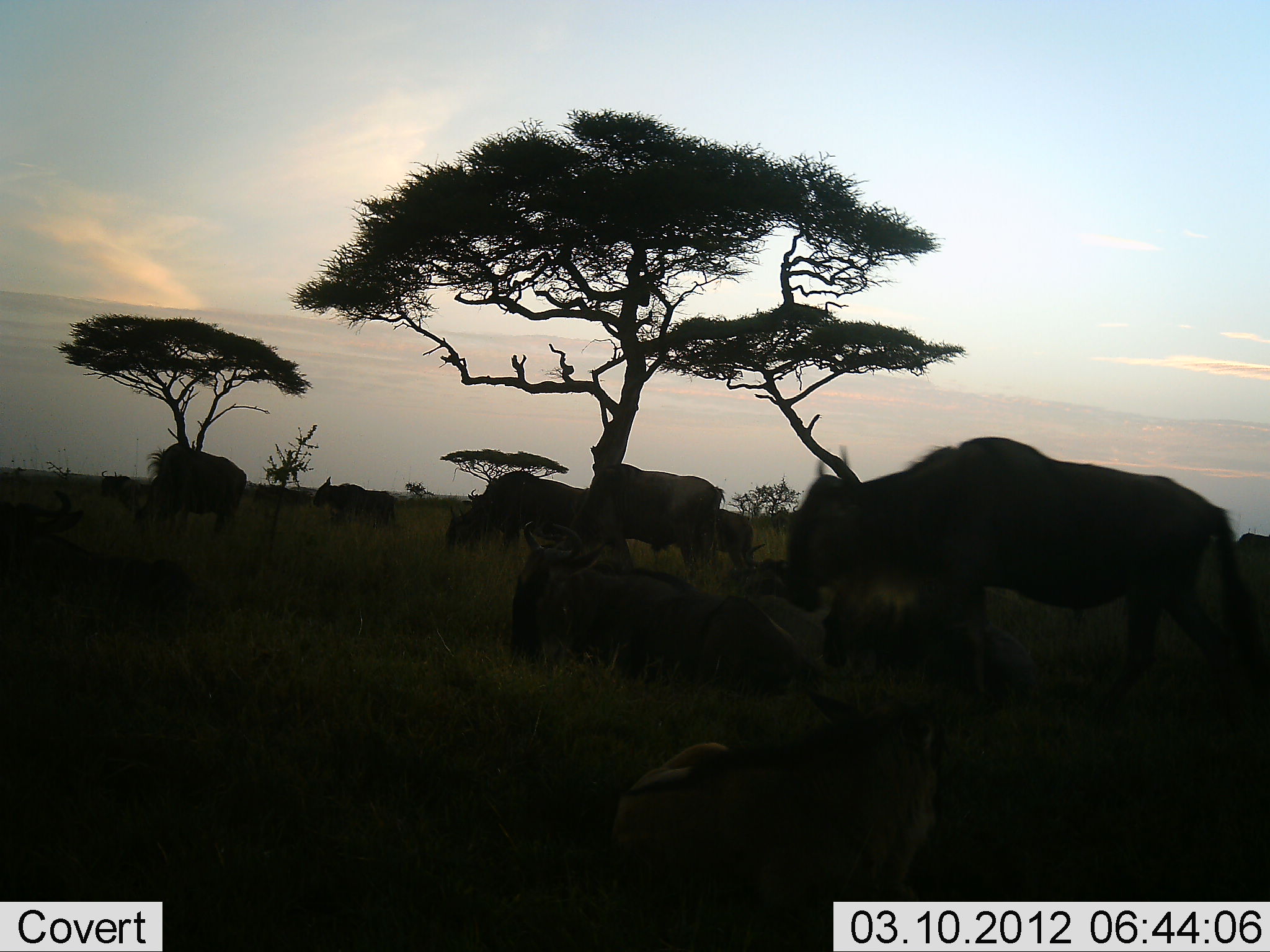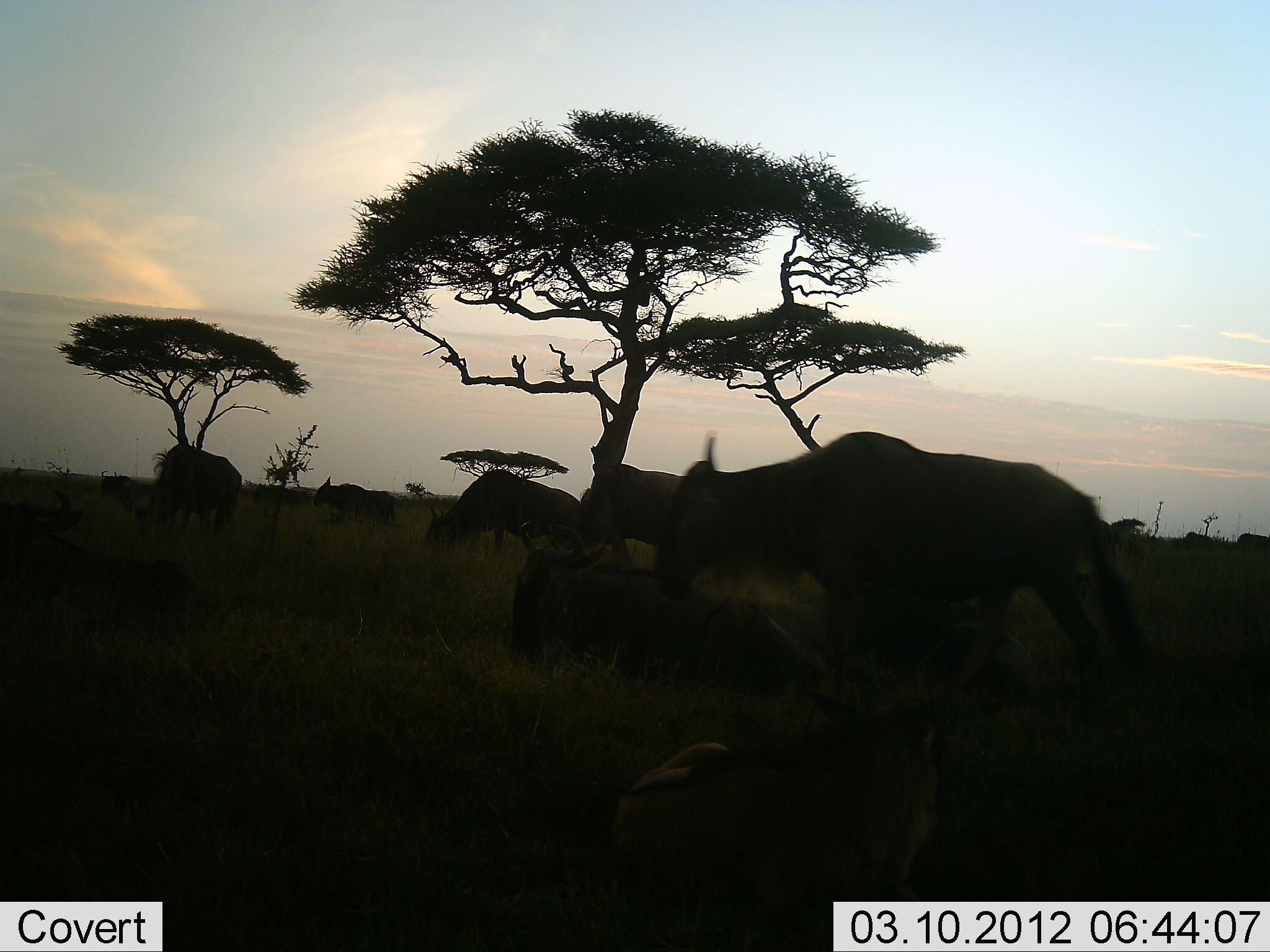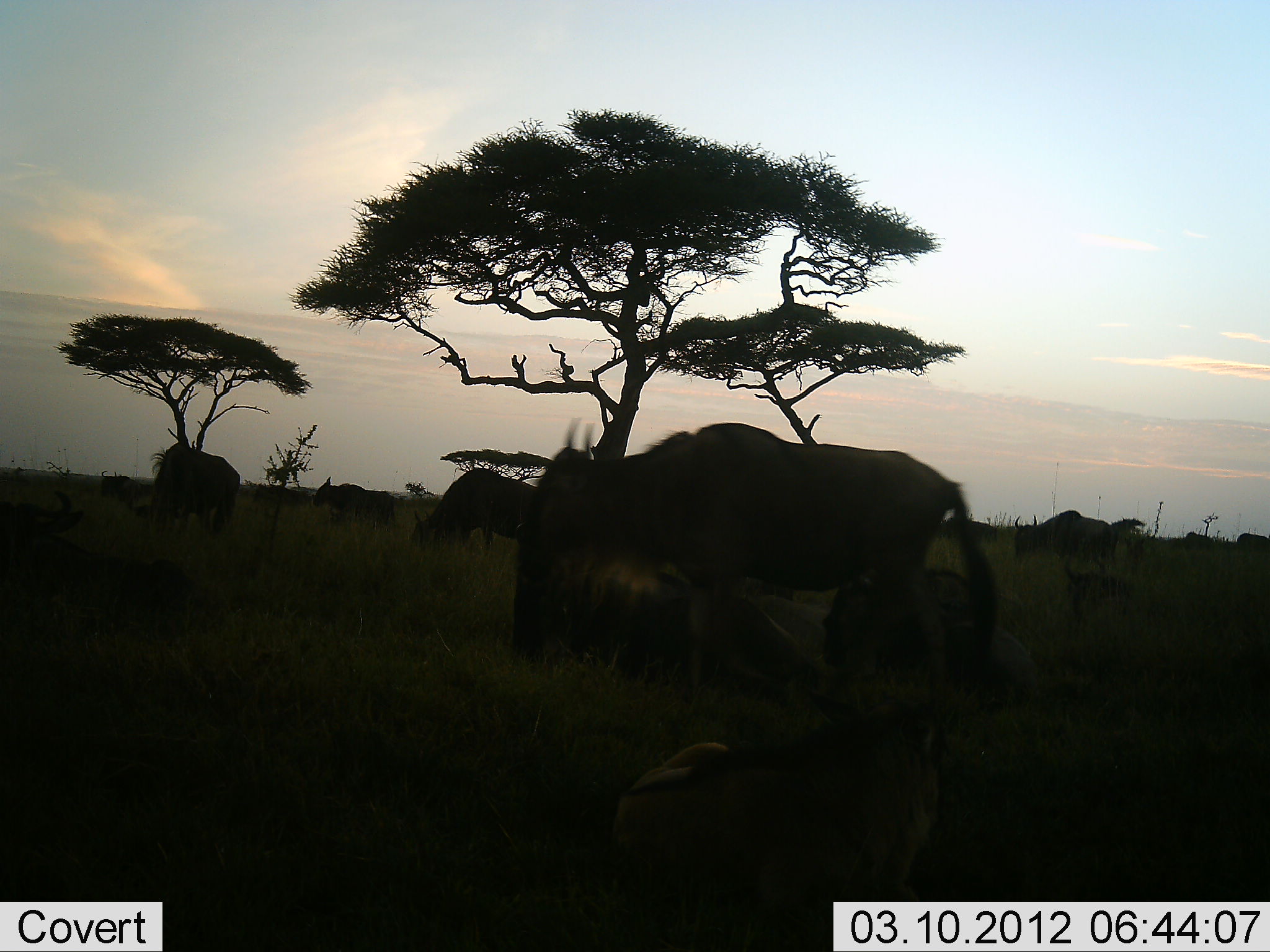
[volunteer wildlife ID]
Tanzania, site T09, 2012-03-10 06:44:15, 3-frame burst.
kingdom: Animalia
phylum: Chordata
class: Mammalia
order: Artiodactyla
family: Bovidae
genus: Connochaetes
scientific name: Connochaetes taurinus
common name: blue wildebeest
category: wildebeest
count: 9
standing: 41%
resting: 45%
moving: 82%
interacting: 5%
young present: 14%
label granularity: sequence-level